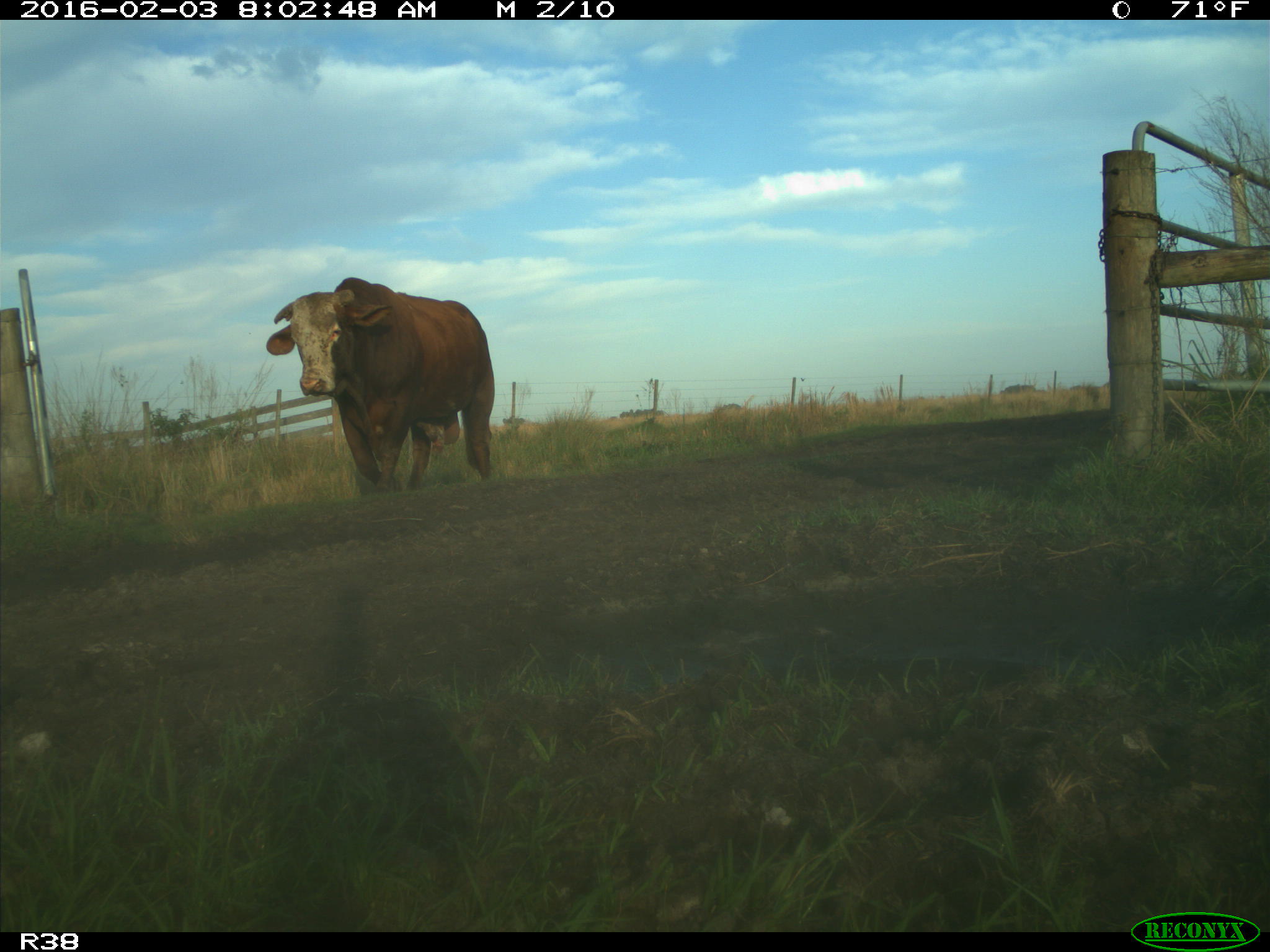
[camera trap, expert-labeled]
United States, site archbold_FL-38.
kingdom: Animalia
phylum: Chordata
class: Mammalia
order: Artiodactyla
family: Bovidae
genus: Bos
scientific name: Bos taurus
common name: domestic cow